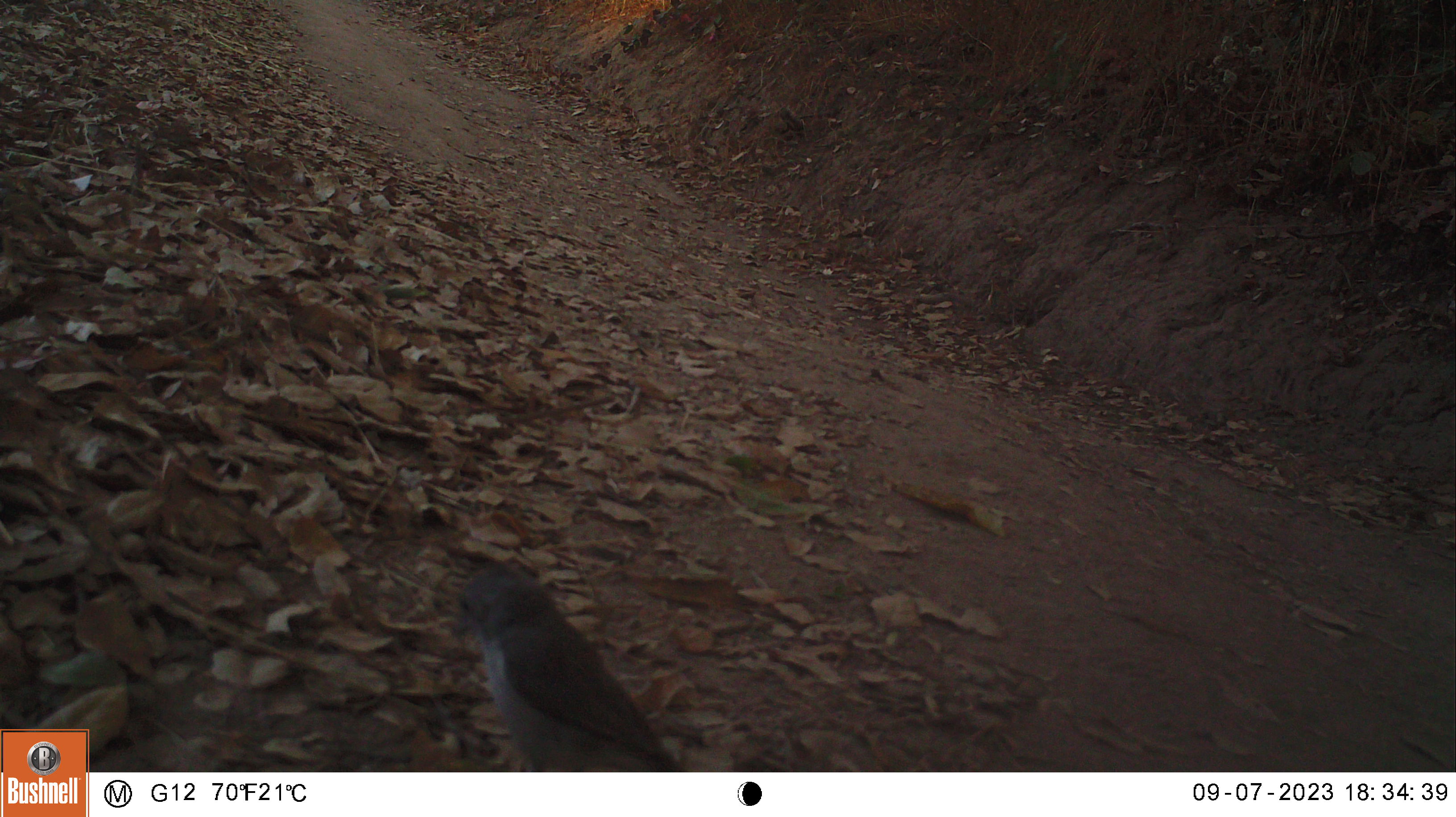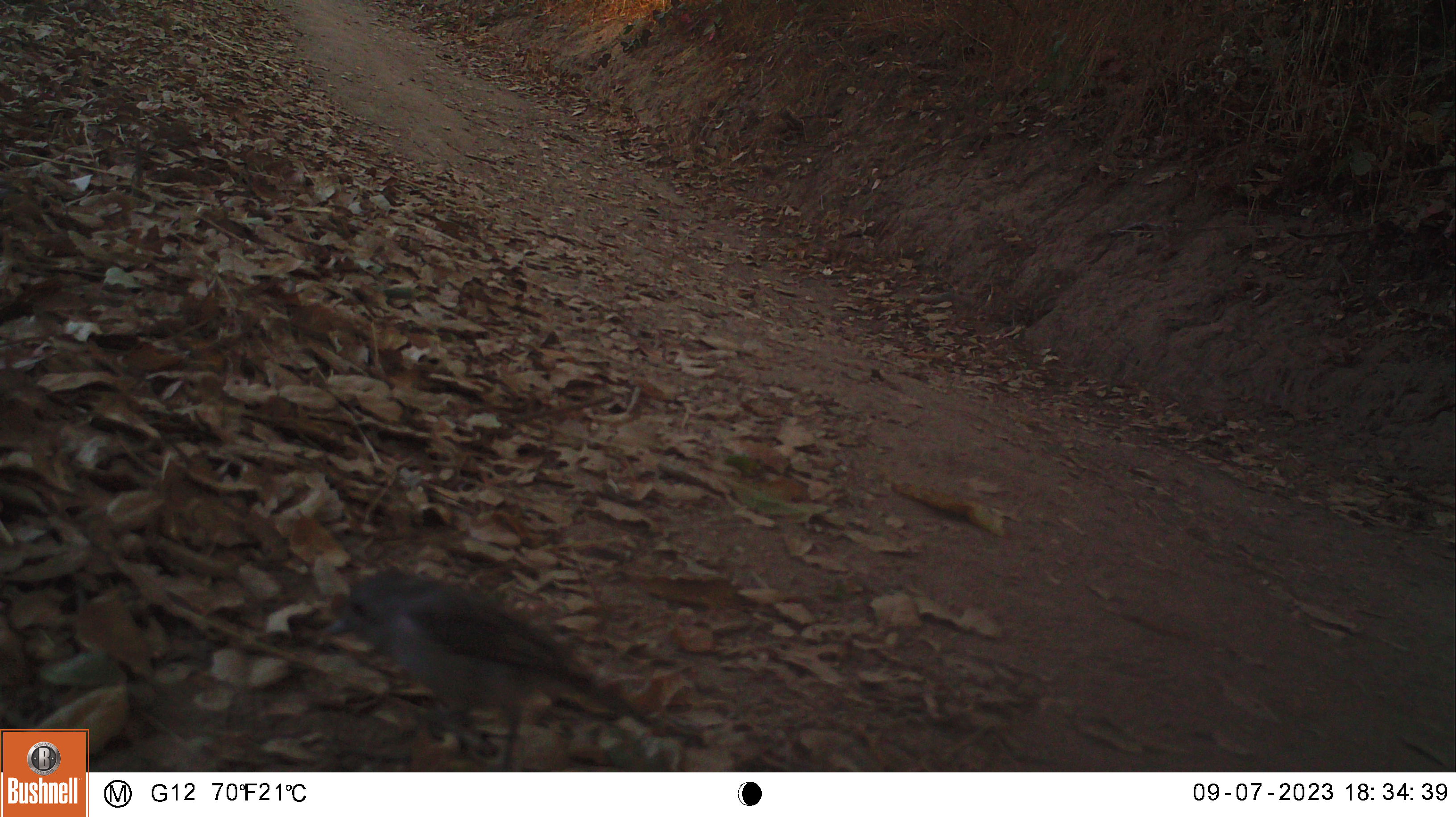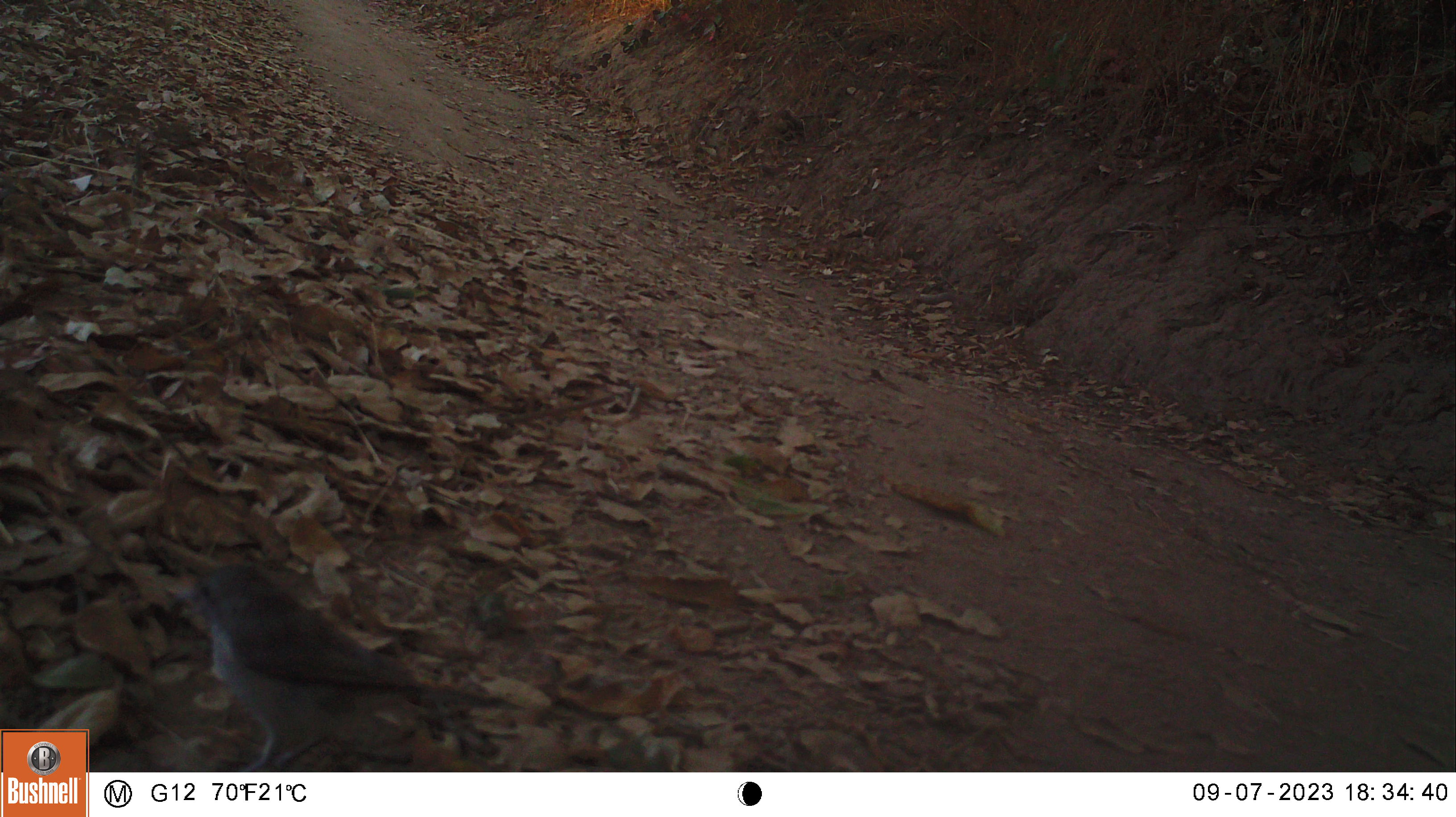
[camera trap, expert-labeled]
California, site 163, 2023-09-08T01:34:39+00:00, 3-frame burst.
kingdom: Animalia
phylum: Chordata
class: Aves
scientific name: Aves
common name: bird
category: unknown bird